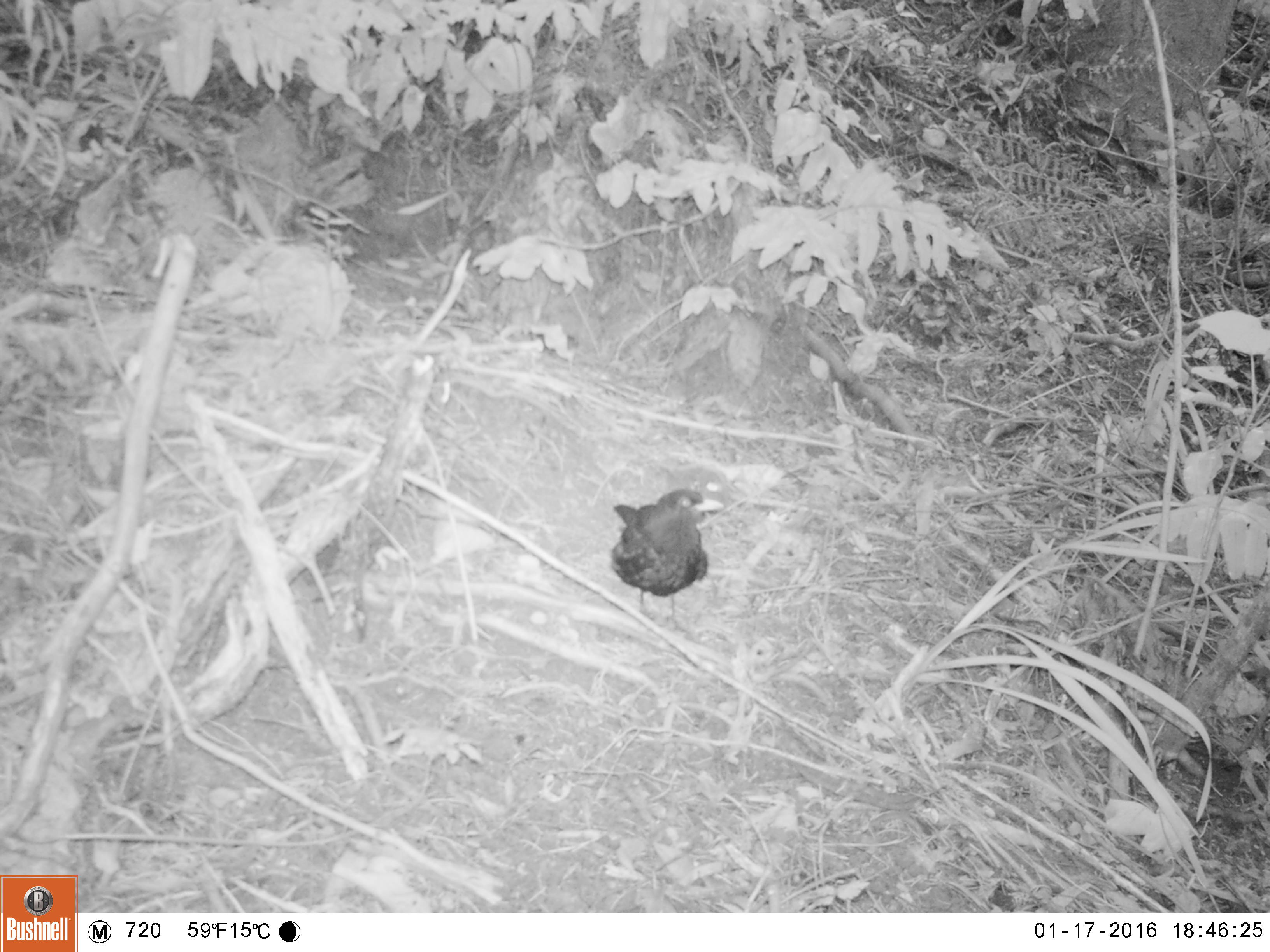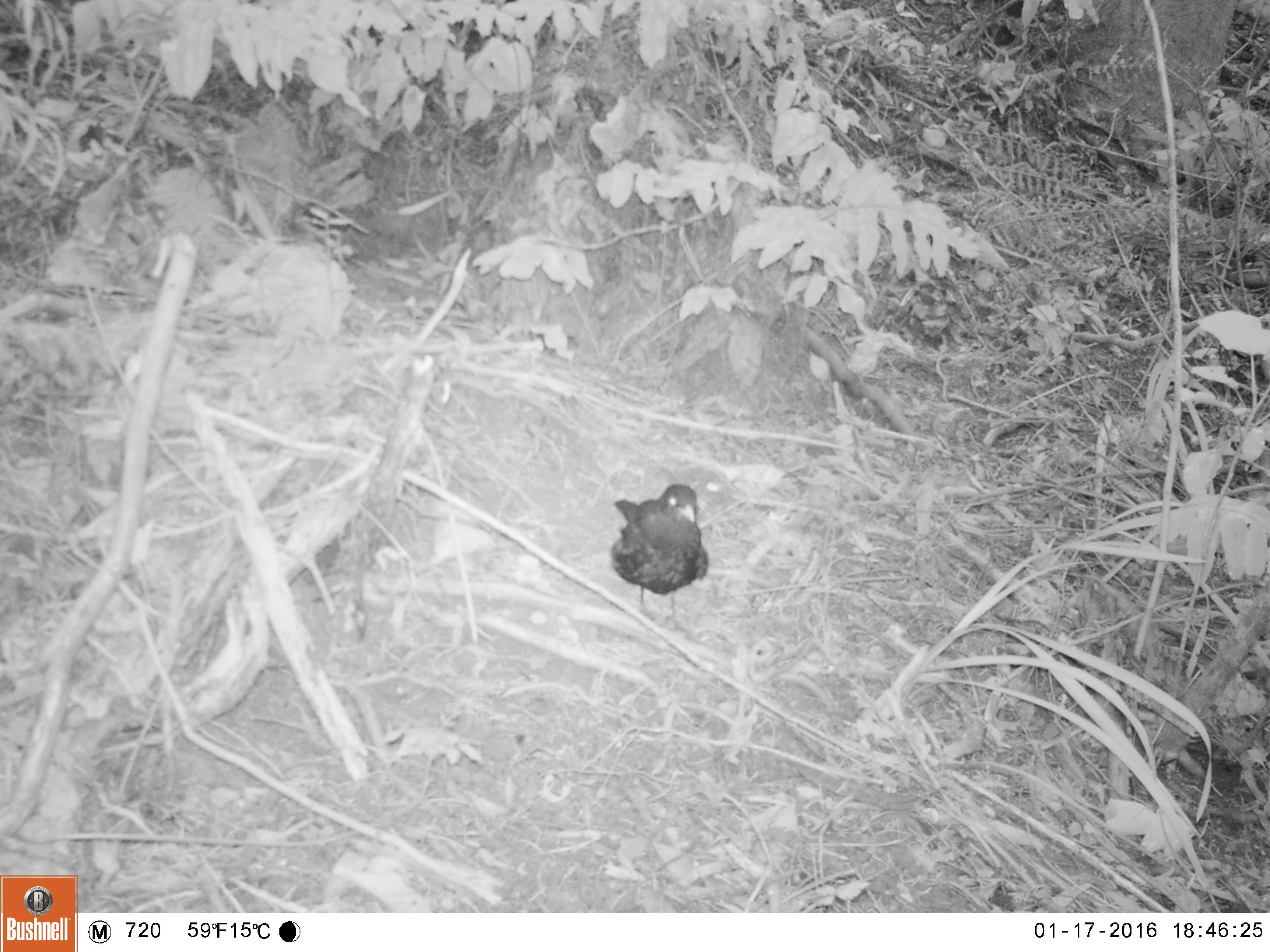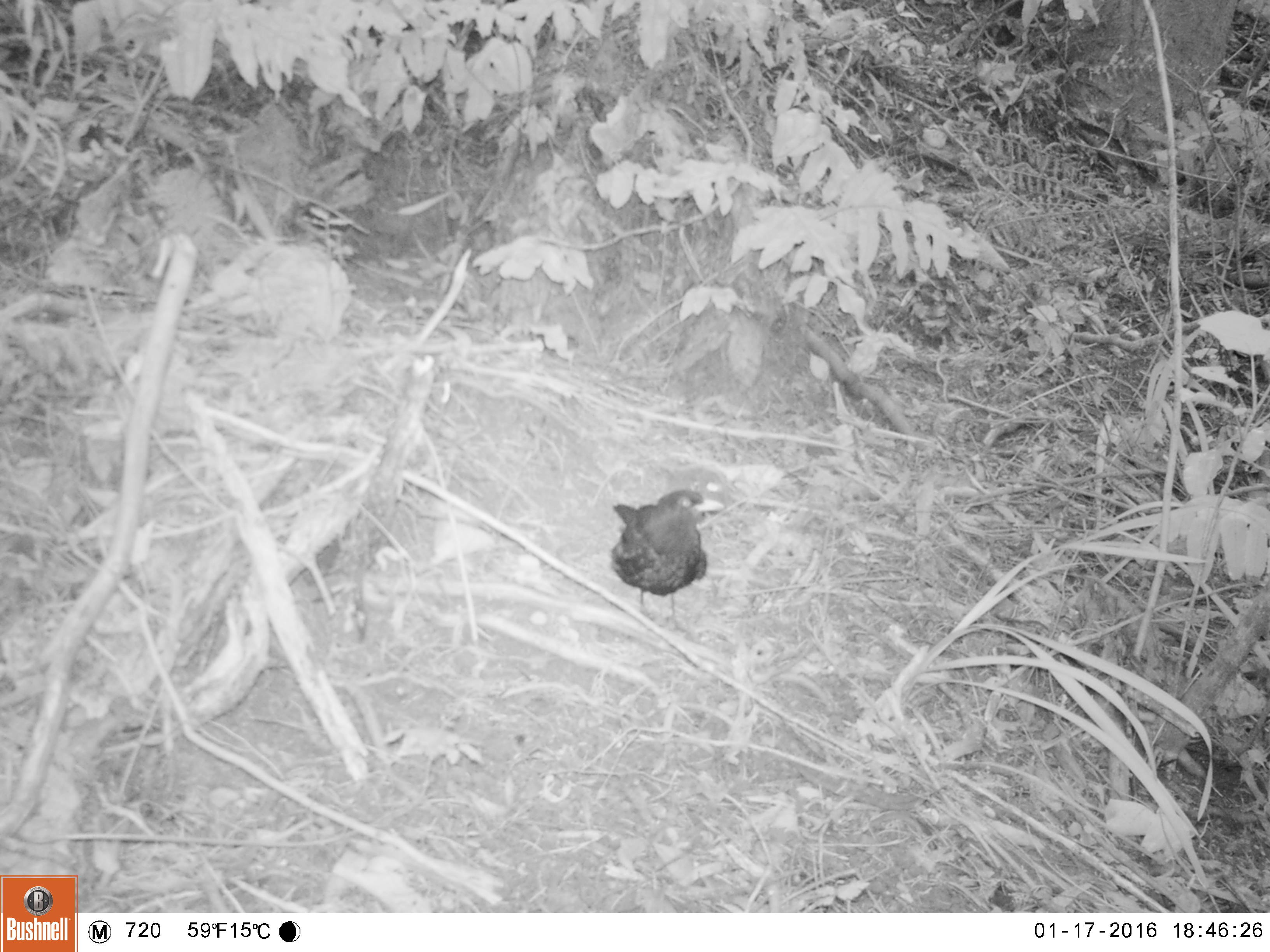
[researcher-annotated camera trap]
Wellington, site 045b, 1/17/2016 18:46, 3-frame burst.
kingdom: Animalia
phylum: Chordata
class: Aves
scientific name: Aves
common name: bird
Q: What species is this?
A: Bird (Aves).